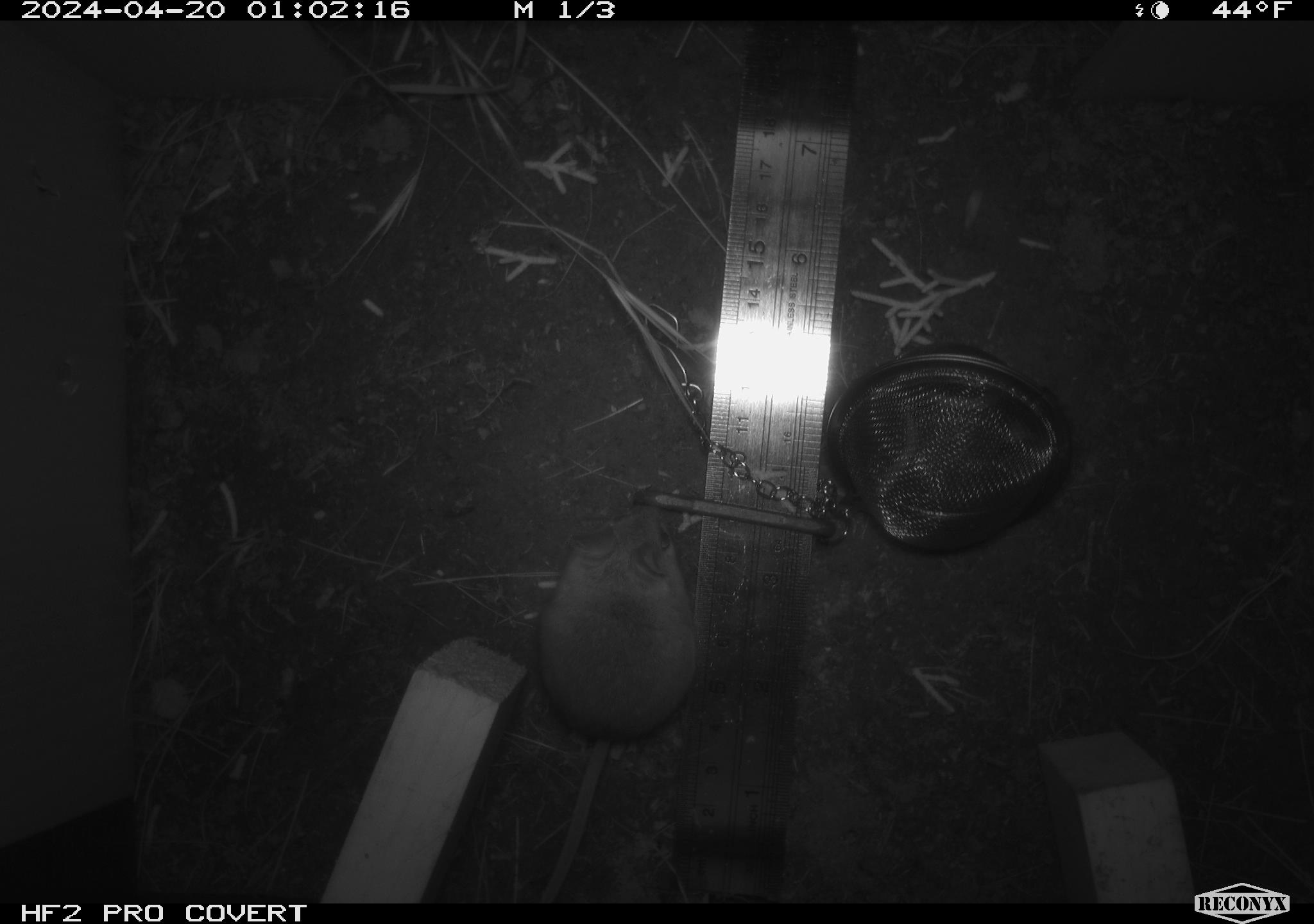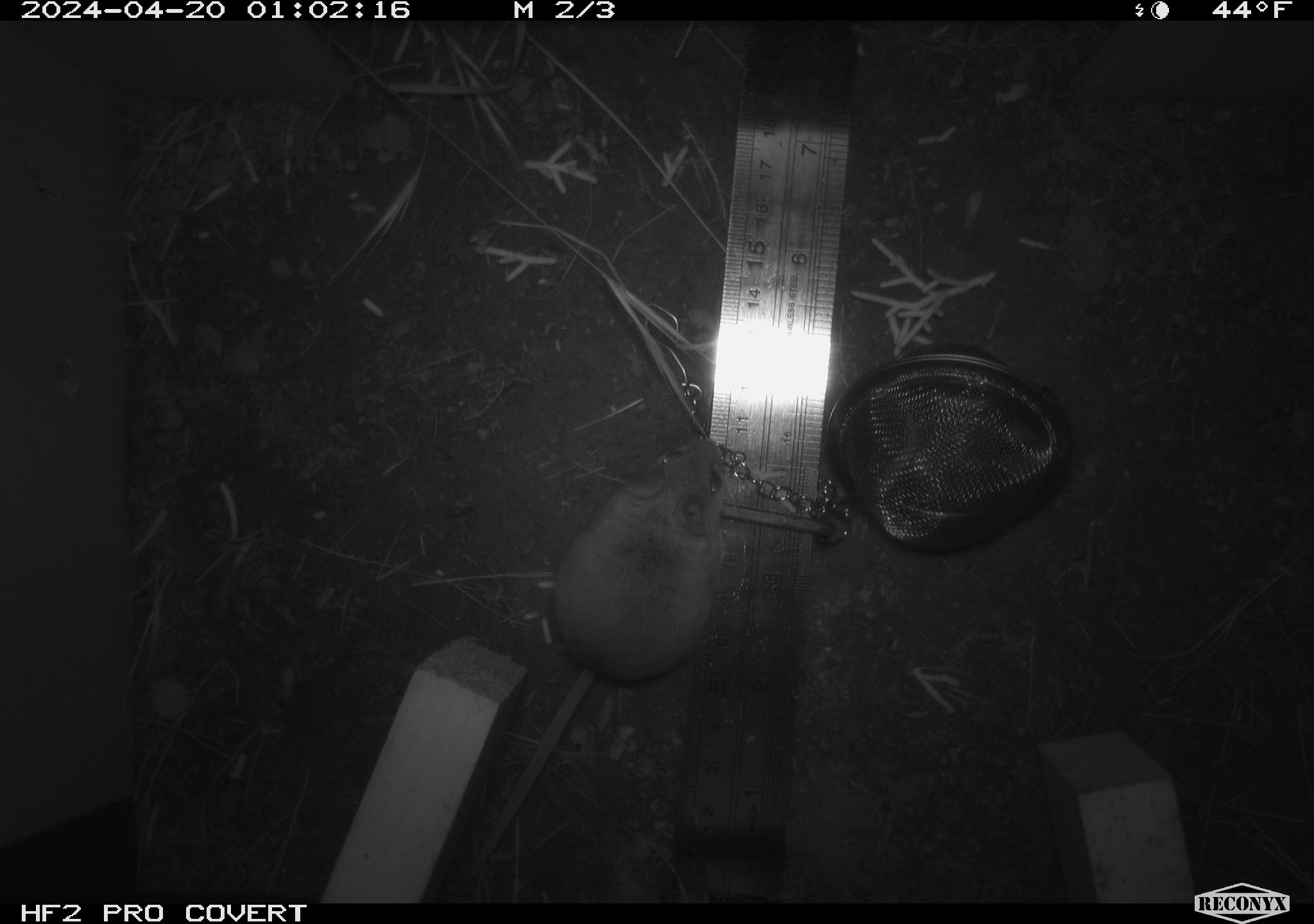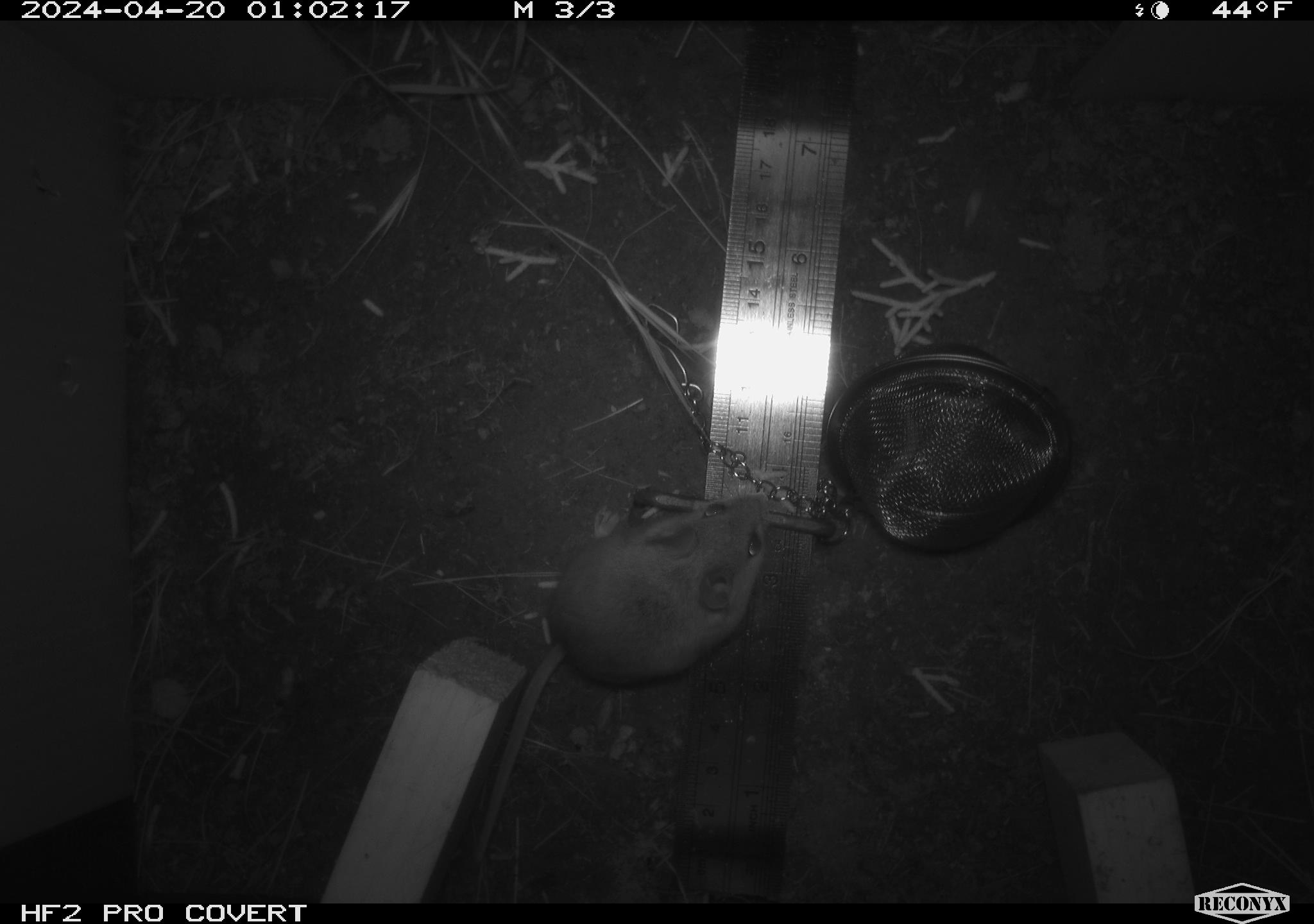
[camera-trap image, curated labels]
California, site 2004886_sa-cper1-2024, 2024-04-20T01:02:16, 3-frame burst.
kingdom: Animalia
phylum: Chordata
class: Mammalia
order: Rodentia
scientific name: Rodentia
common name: rodent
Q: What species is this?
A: Rodent (Rodentia).